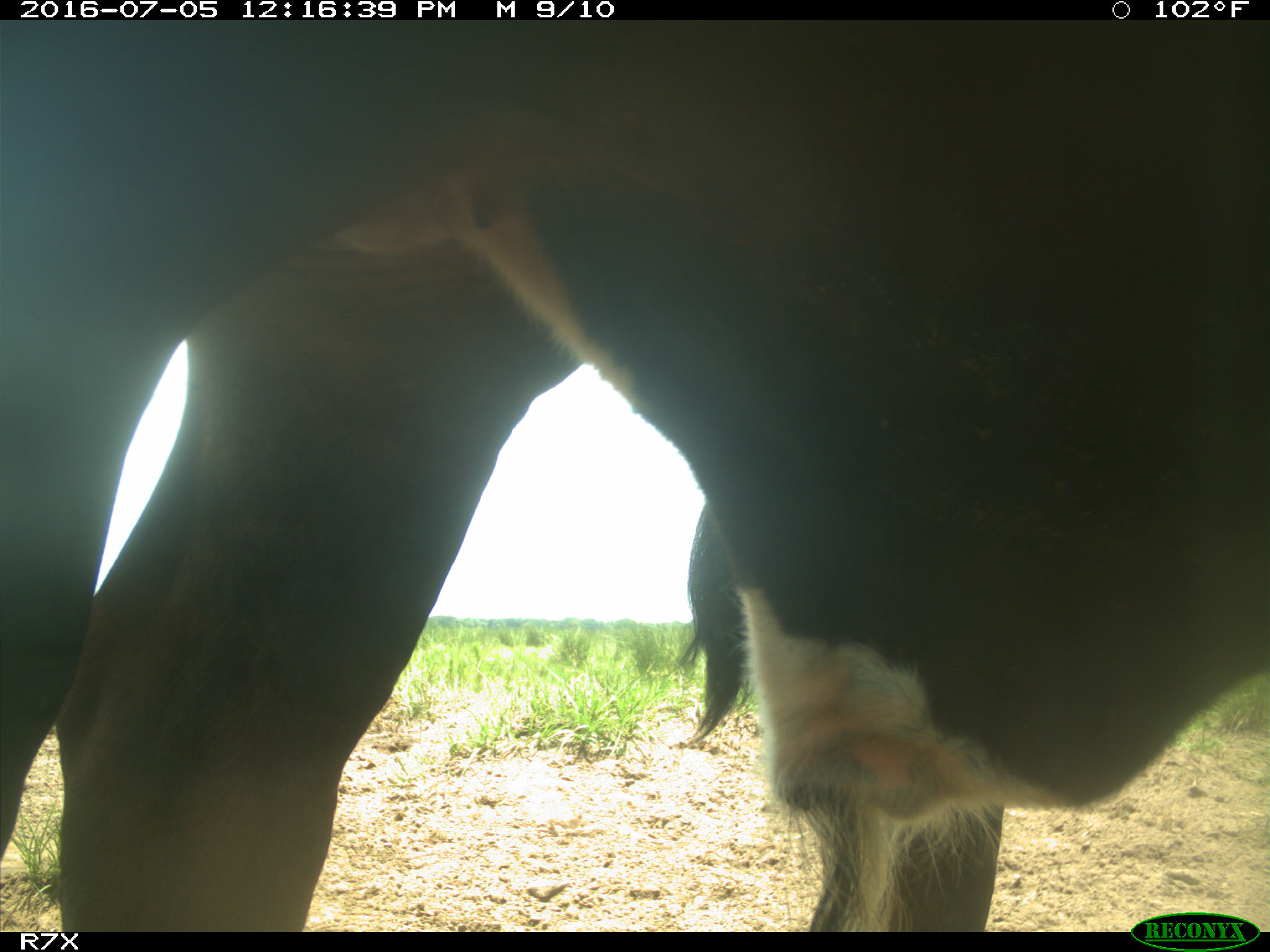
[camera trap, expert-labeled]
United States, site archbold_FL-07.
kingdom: Animalia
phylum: Chordata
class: Mammalia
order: Artiodactyla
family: Bovidae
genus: Bos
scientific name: Bos taurus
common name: domestic cow